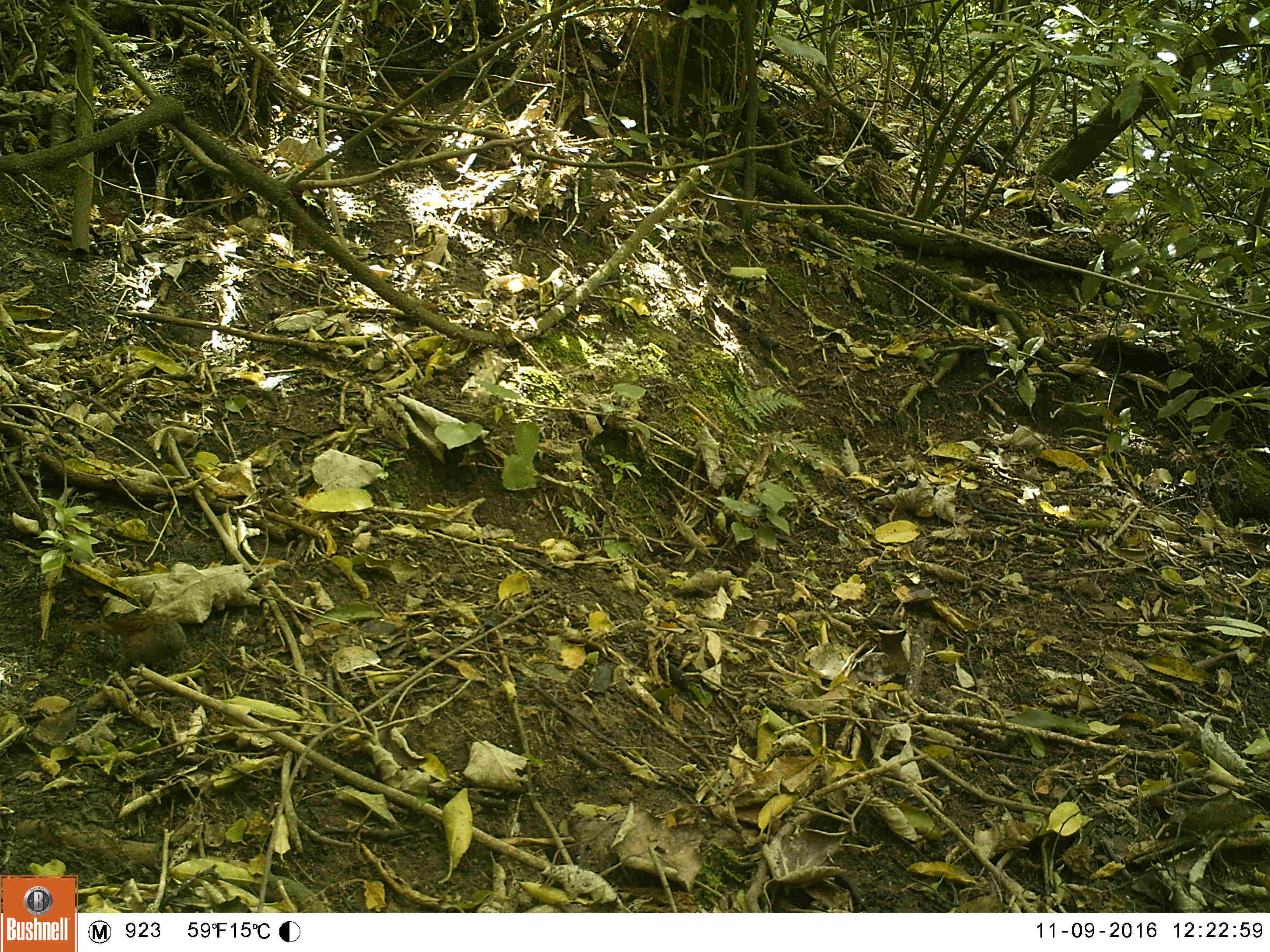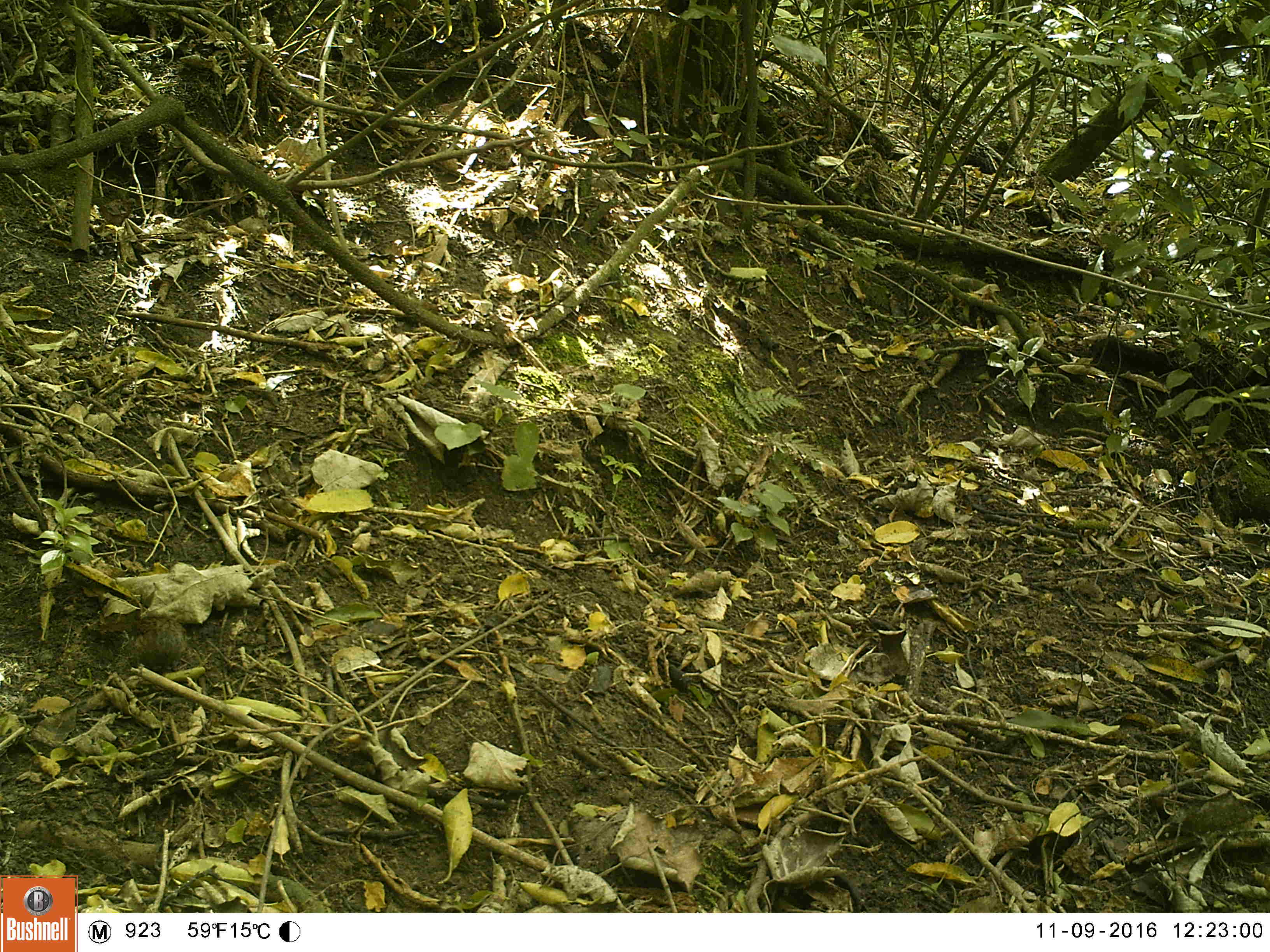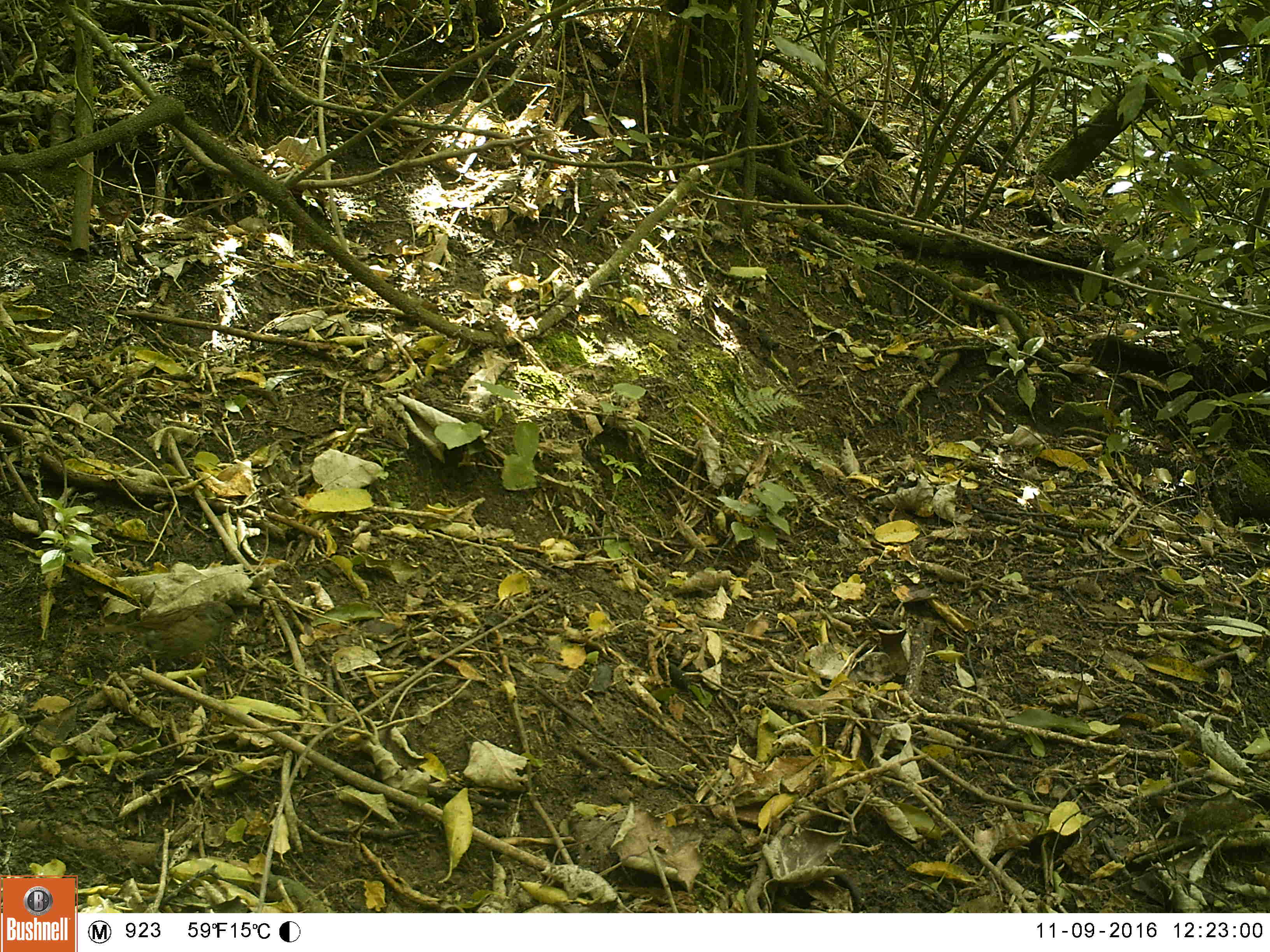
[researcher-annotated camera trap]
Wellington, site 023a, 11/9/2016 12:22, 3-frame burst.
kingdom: Animalia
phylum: Chordata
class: Aves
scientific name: Aves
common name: bird